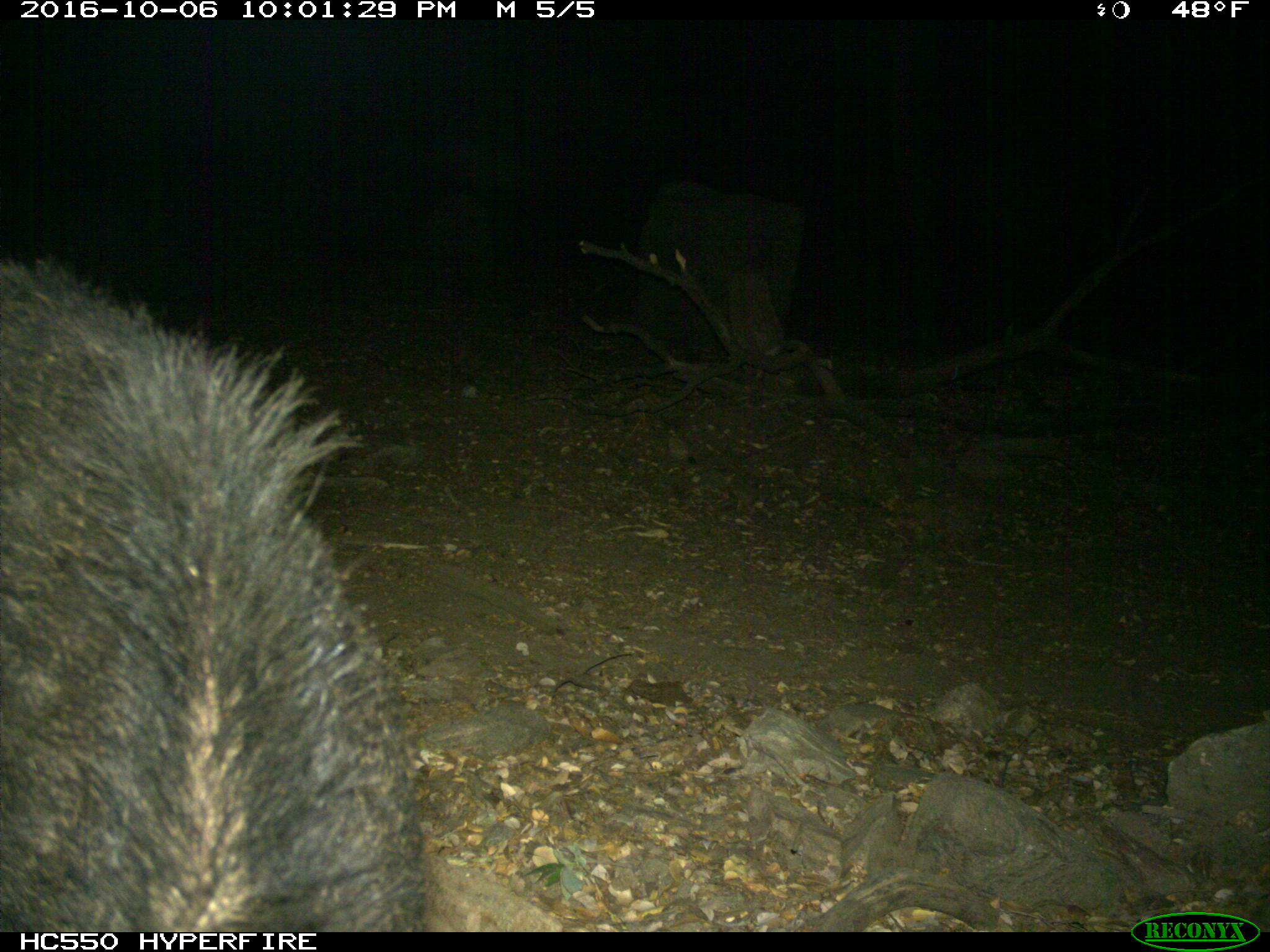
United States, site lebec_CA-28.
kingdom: Animalia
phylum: Chordata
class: Mammalia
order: Artiodactyla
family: Suidae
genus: Sus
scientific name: Sus scrofa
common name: wild boar